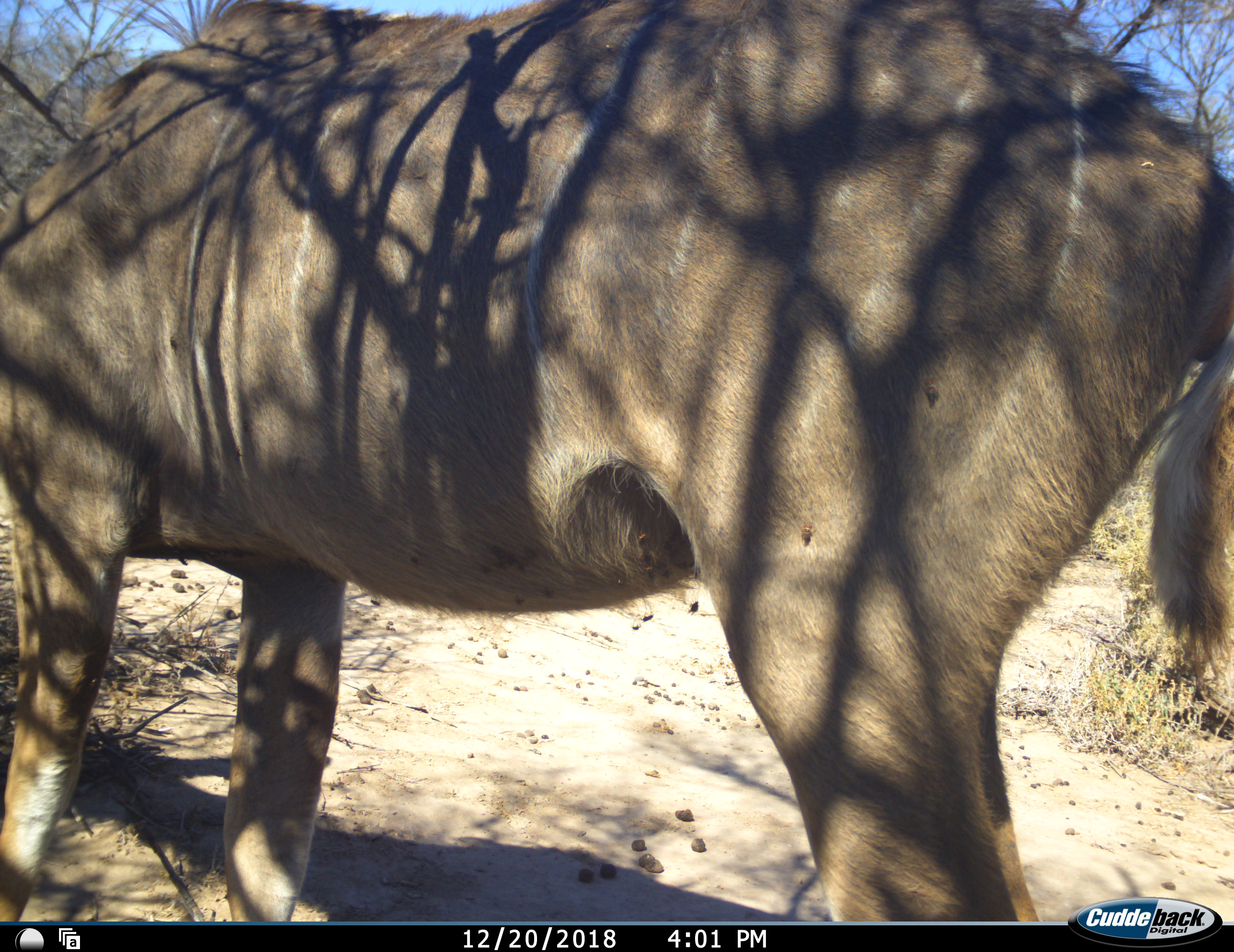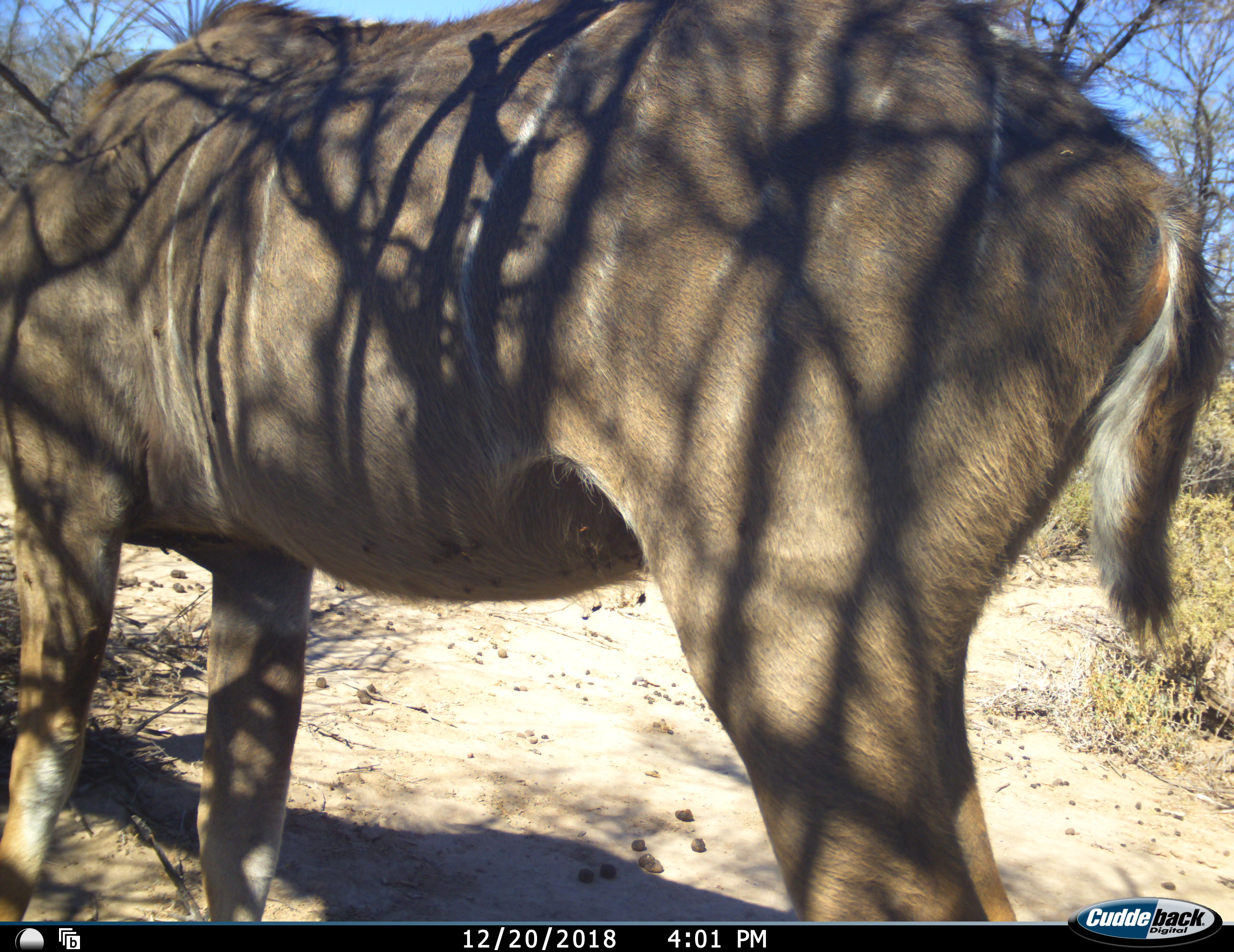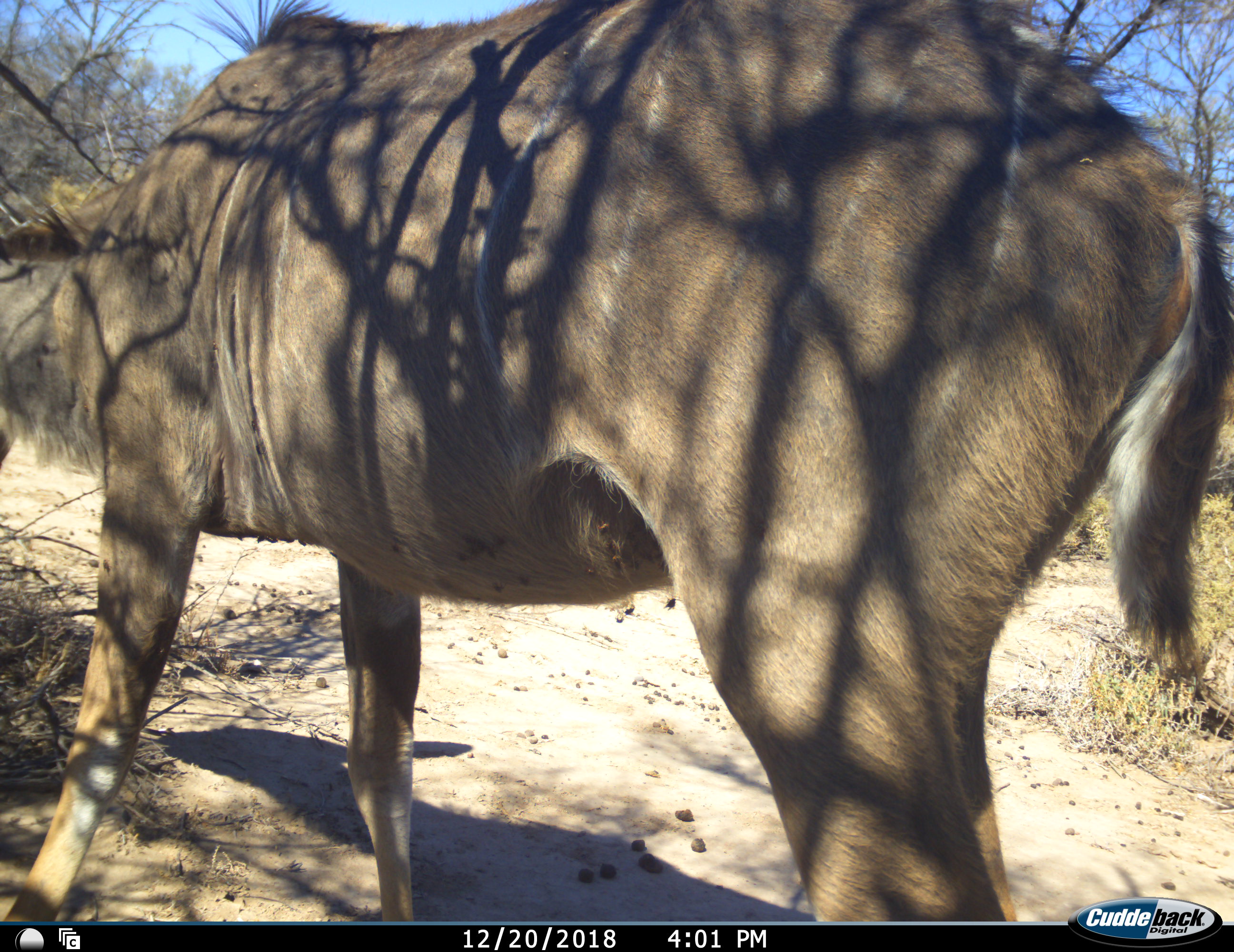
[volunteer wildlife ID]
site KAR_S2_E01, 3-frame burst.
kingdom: Animalia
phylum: Chordata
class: Mammalia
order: Artiodactyla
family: Bovidae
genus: Tragelaphus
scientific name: Tragelaphus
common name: kudu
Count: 1.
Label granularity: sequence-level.